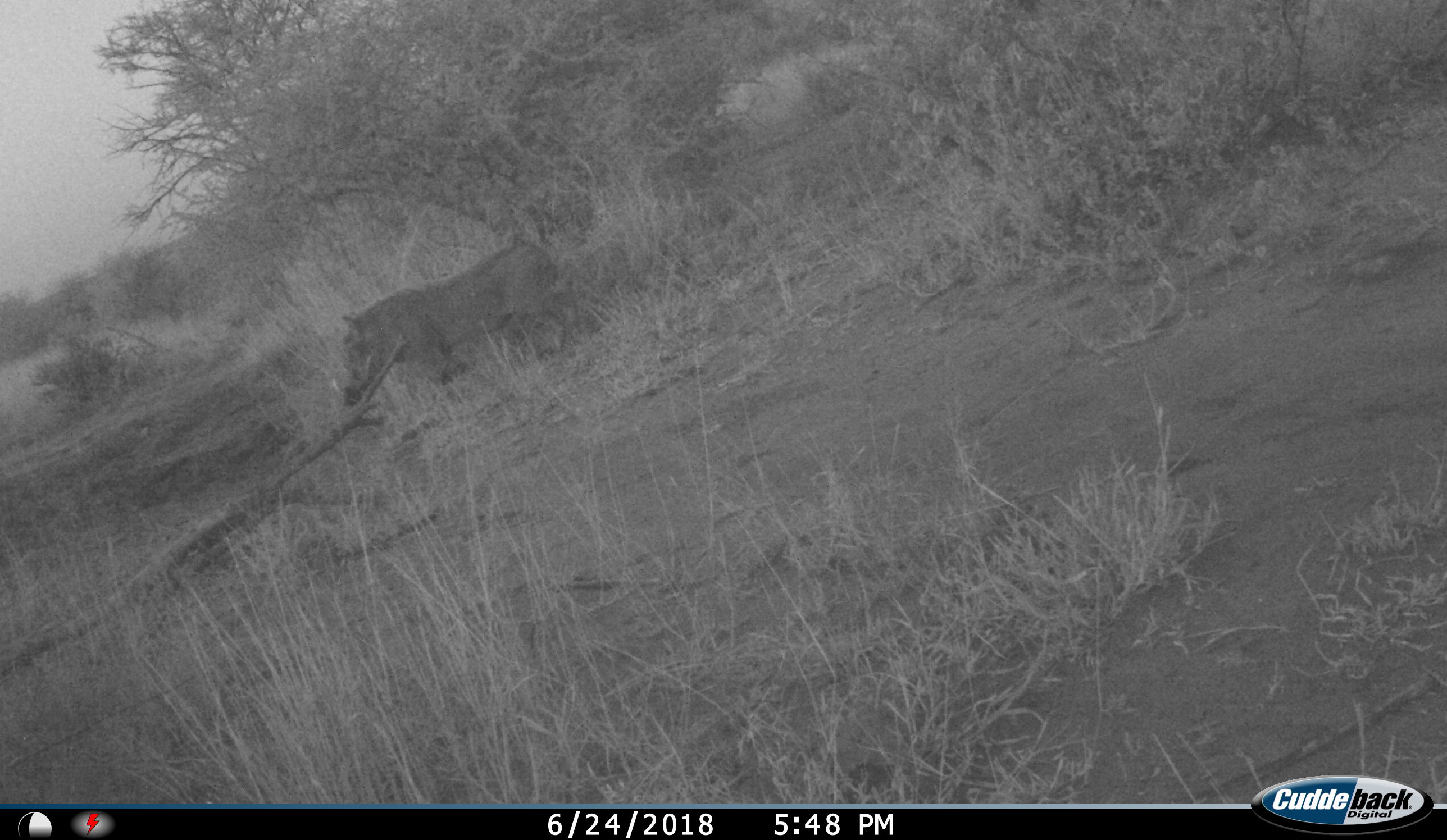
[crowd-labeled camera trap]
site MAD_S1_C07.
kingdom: Animalia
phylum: Chordata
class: Mammalia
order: Artiodactyla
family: Suidae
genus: Phacochoerus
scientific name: Phacochoerus africanus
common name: warthog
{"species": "warthog (Phacochoerus africanus)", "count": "1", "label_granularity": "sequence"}